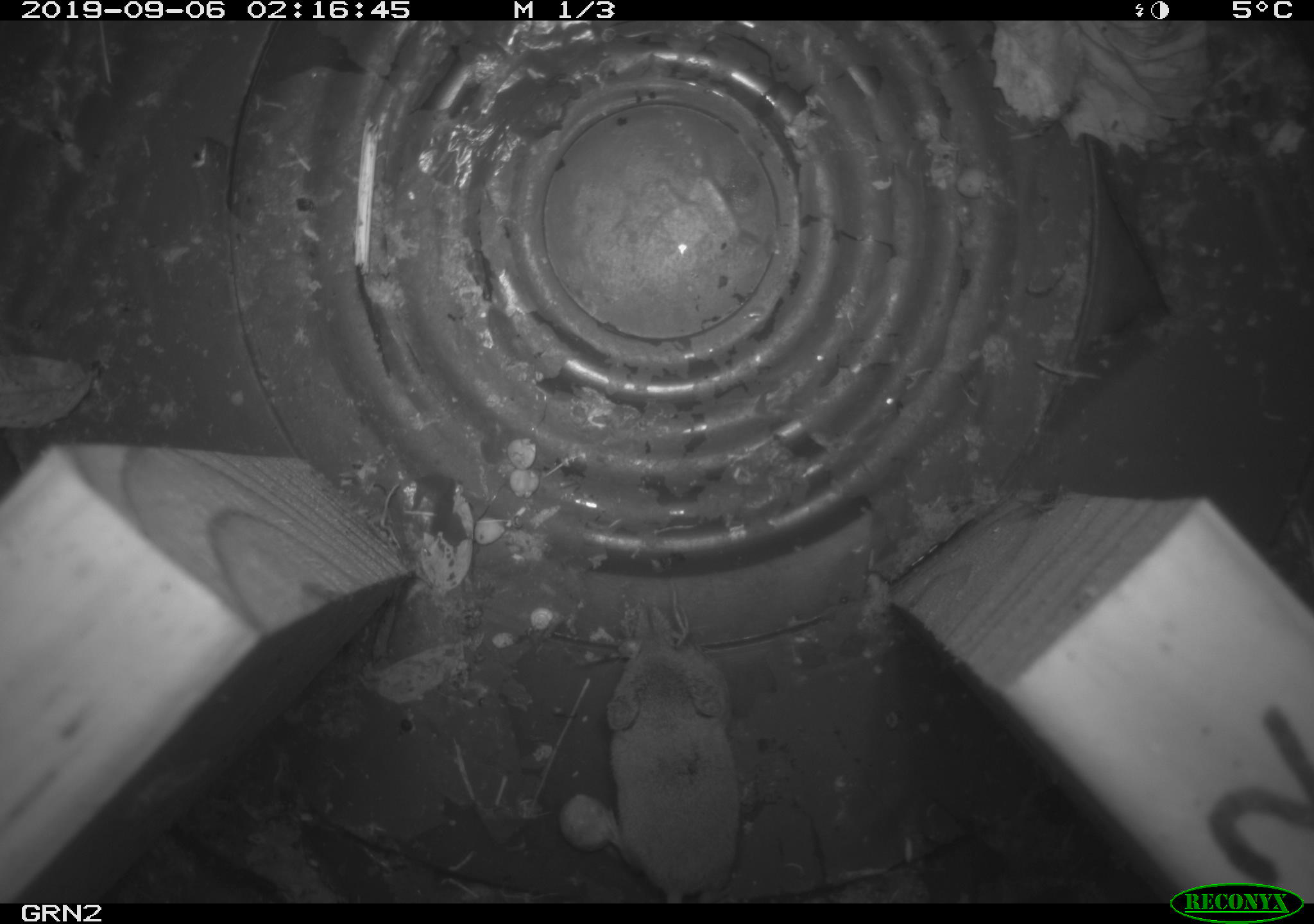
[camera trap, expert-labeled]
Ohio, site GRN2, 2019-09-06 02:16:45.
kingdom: Animalia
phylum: Chordata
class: Mammalia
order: Eulipotyphla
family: Soricidae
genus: Sorex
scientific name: Sorex cinereus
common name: masked shrew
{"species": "masked shrew (Sorex cinereus)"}